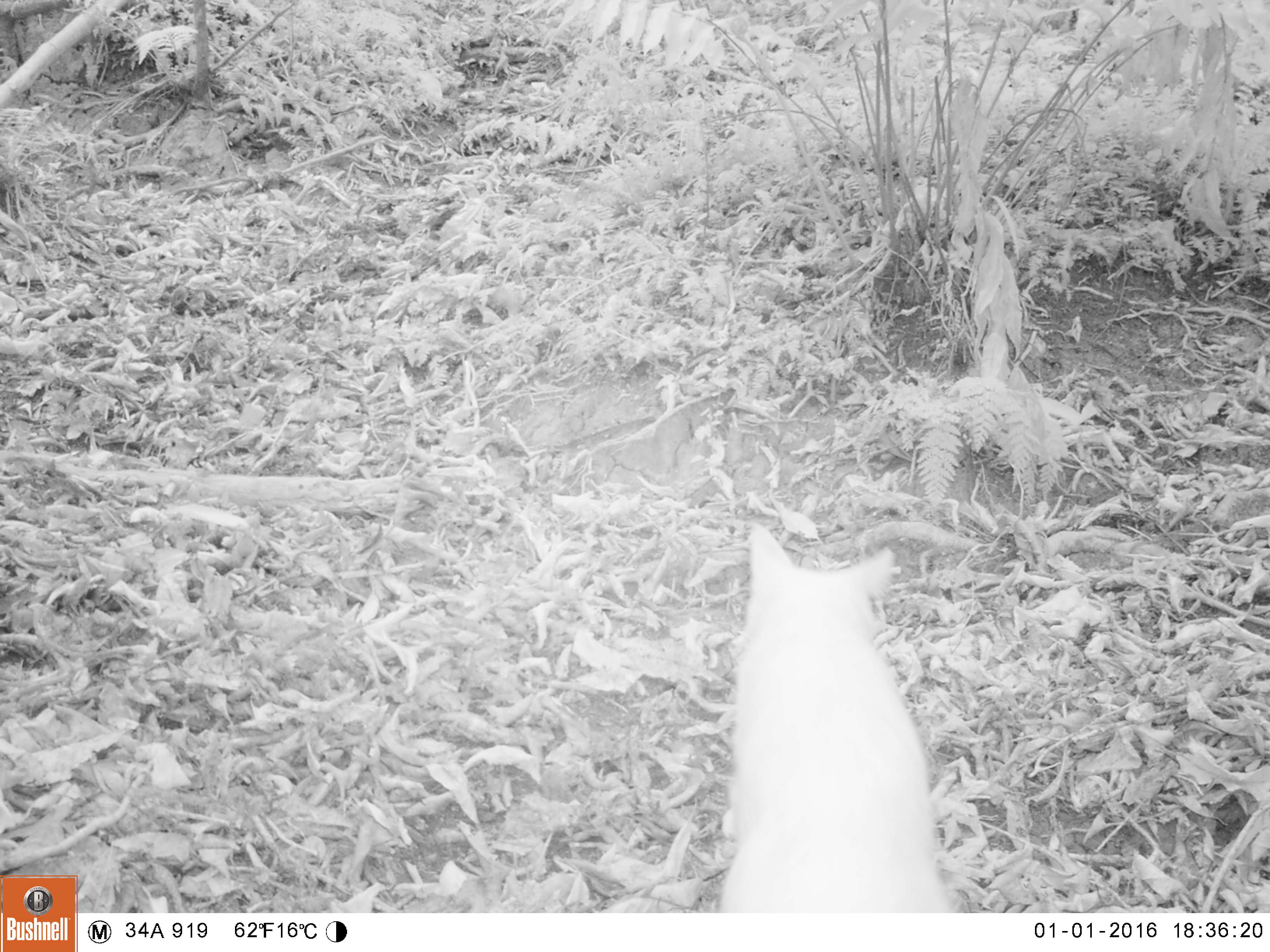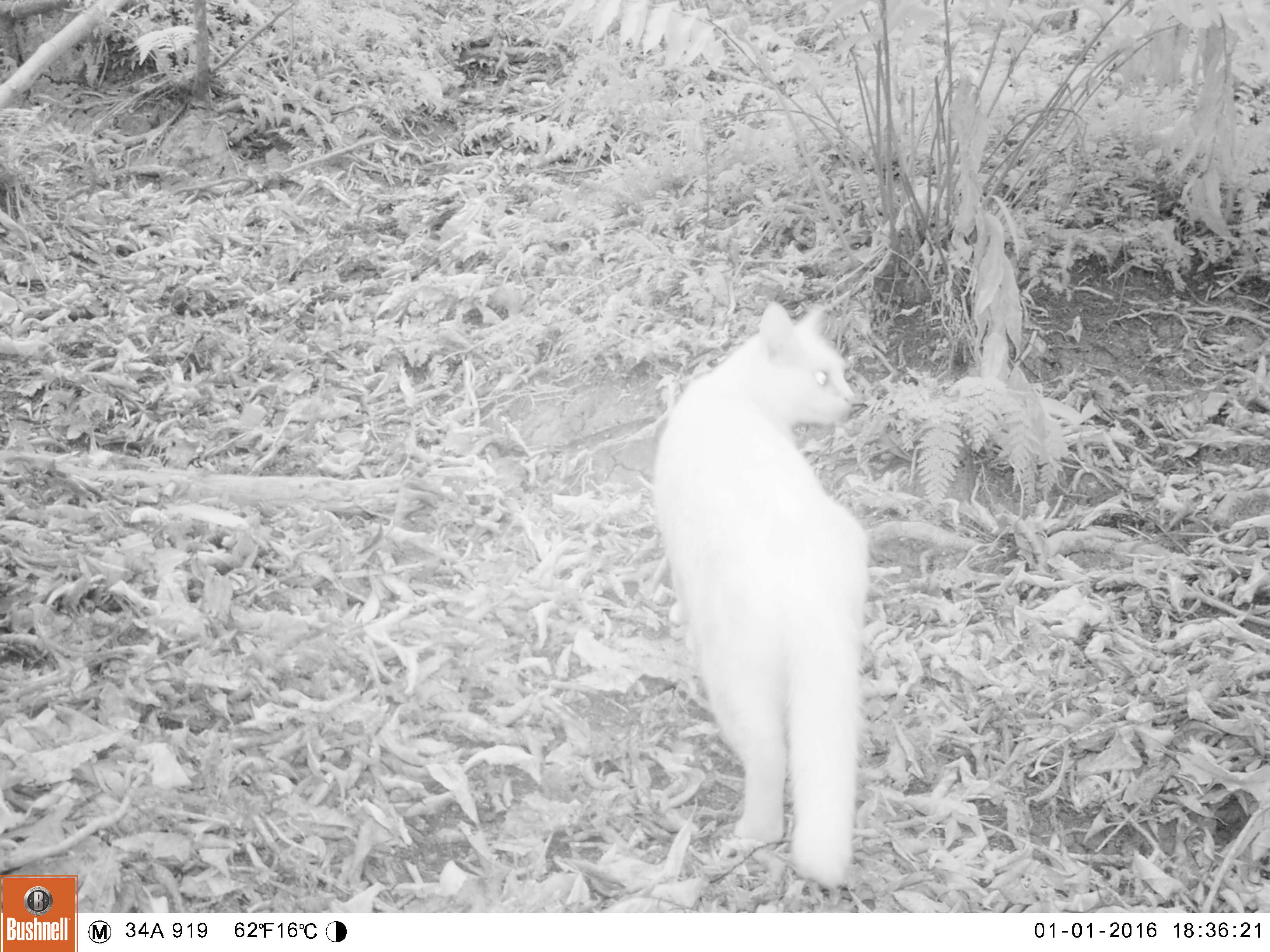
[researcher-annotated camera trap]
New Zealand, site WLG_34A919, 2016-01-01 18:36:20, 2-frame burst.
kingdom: Animalia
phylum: Chordata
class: Mammalia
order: Carnivora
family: Felidae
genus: Felis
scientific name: Felis catus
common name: domestic cat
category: cat